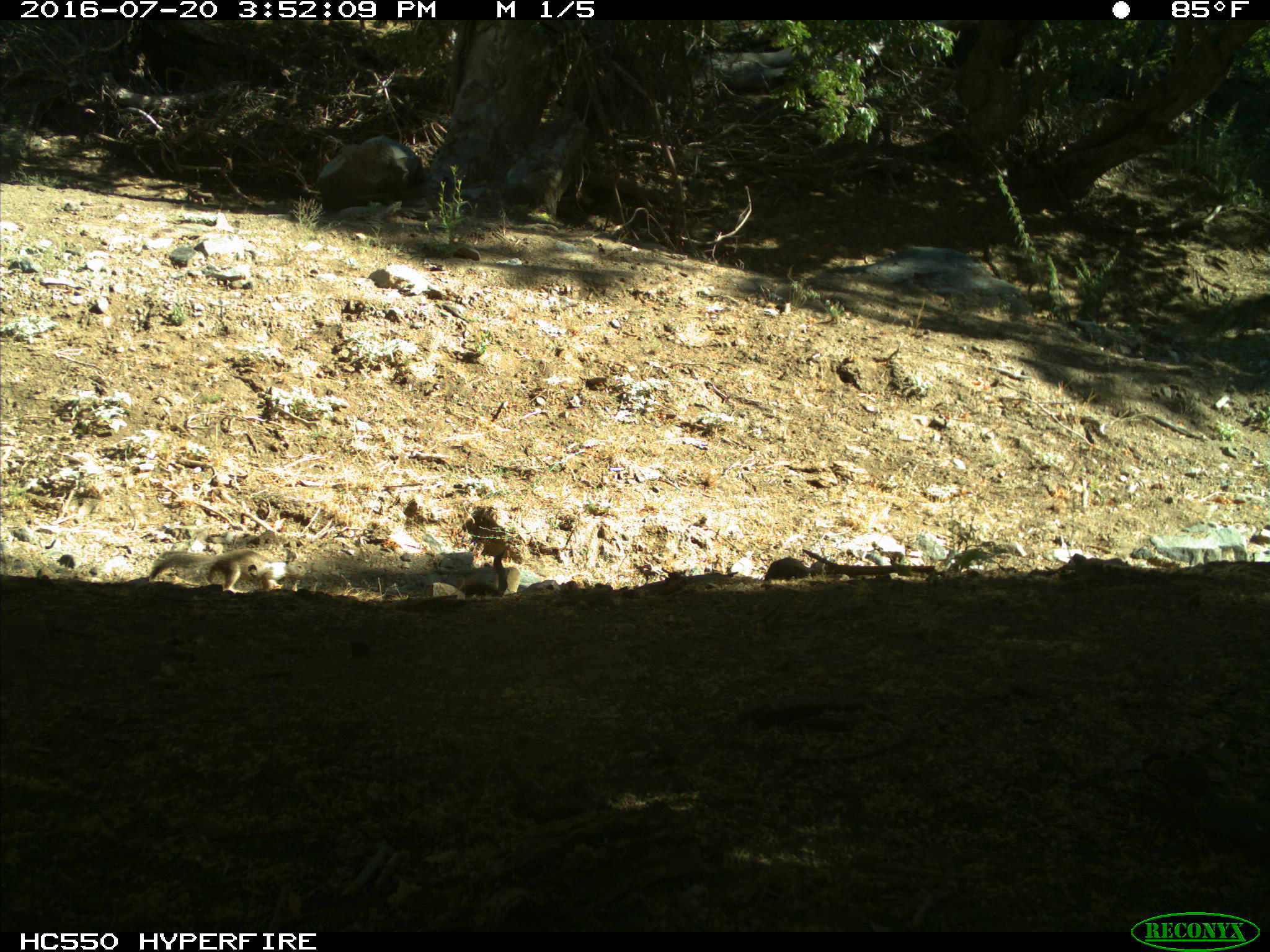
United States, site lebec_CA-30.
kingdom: Animalia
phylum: Chordata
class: Mammalia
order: Rodentia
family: Sciuridae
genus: Otospermophilus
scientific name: Otospermophilus beecheyi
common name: california ground squirrel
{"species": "Otospermophilus beecheyi (california ground squirrel)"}